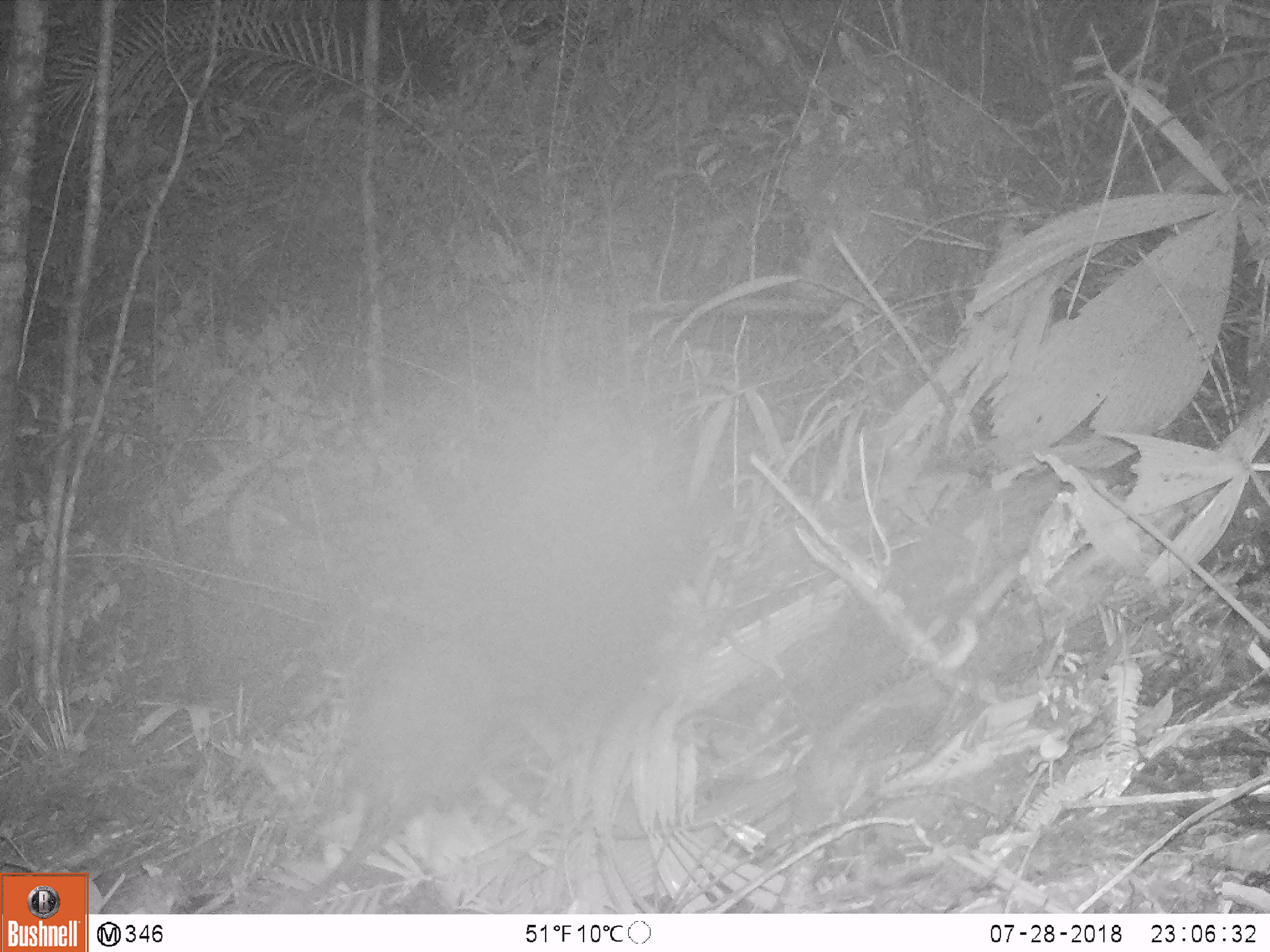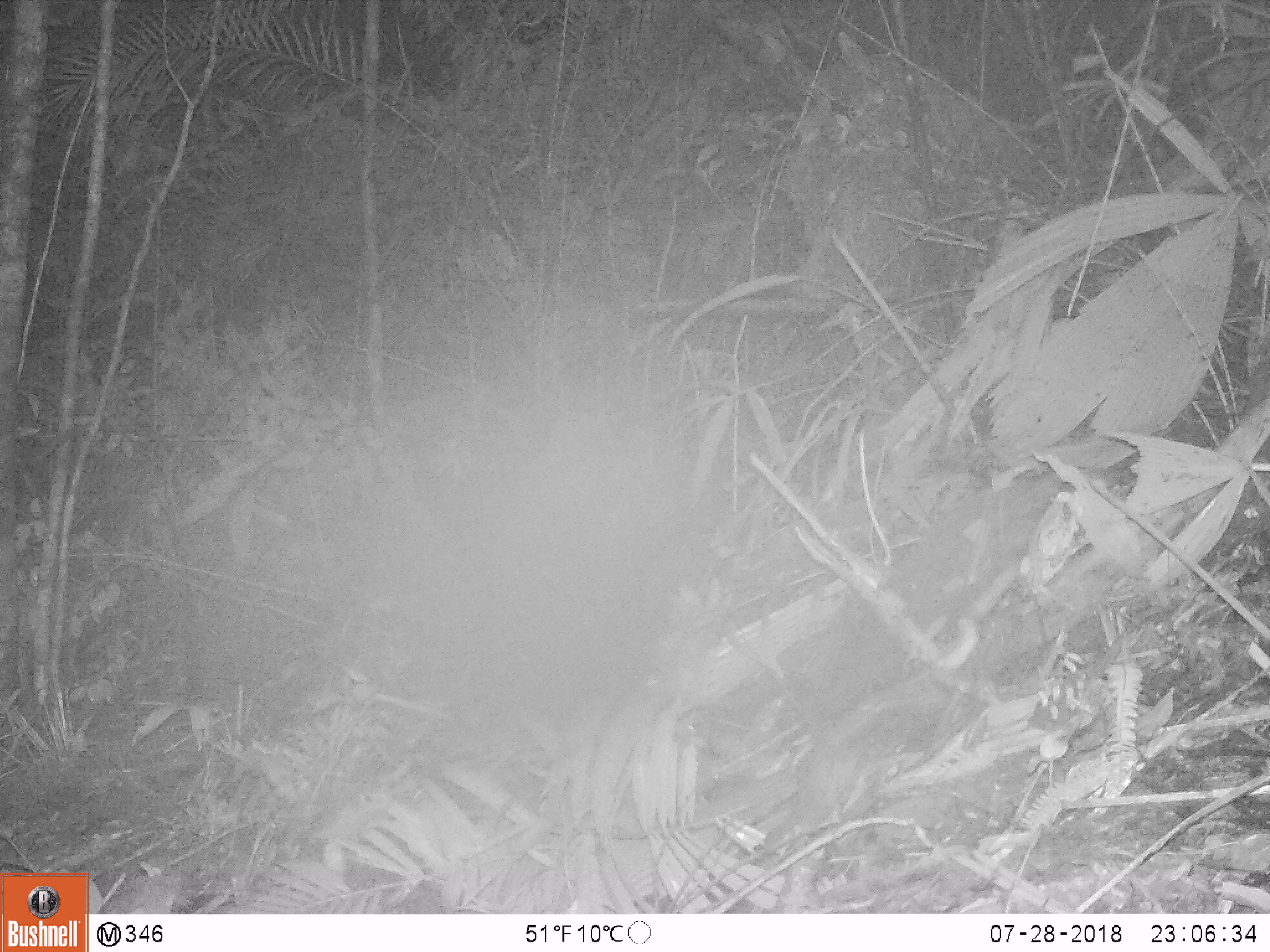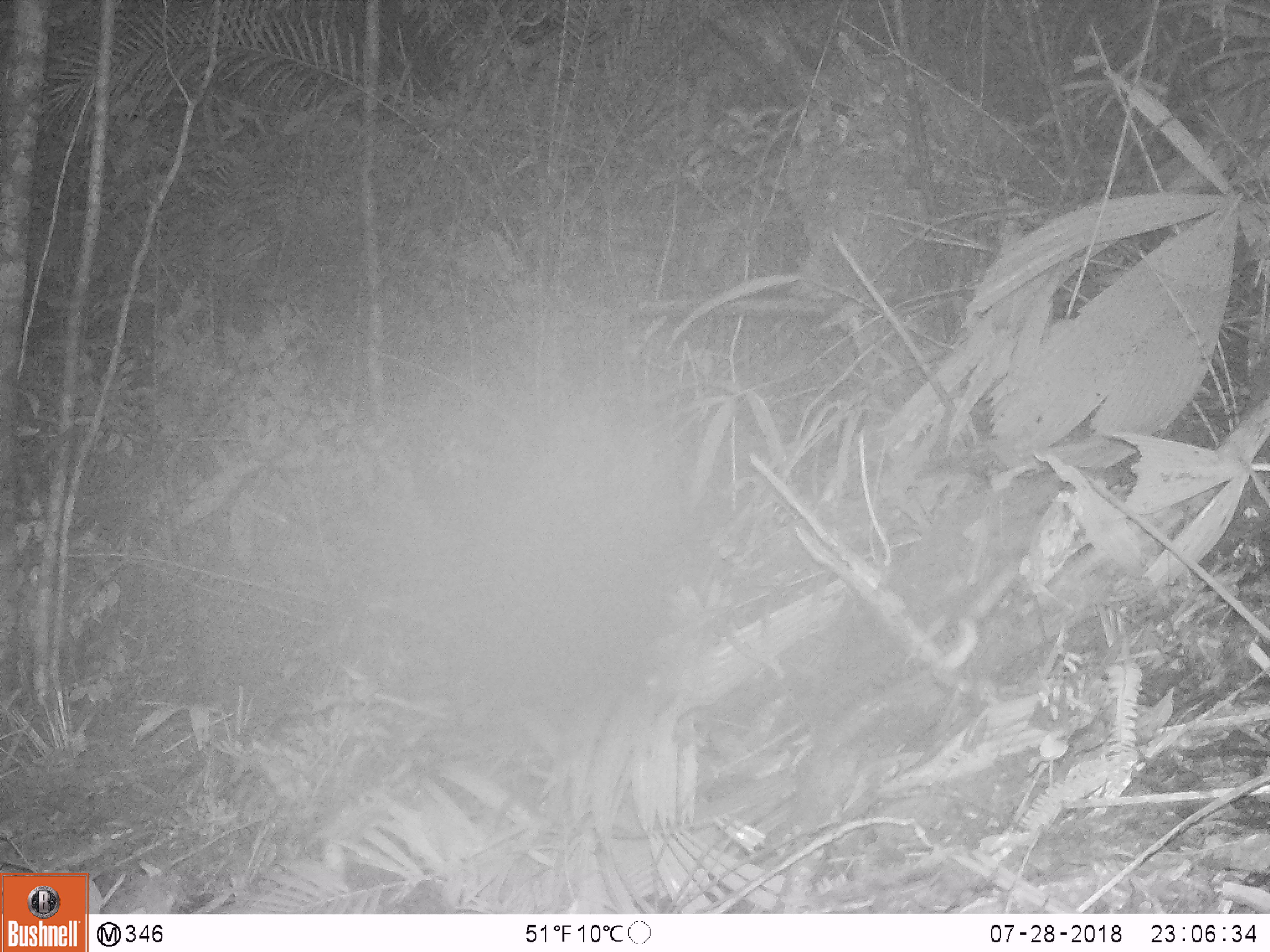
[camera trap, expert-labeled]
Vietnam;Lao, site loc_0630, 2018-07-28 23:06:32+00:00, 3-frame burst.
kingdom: Animalia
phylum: Chordata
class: Mammalia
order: Rodentia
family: Hystricidae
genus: Atherurus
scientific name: Atherurus macrourus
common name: asiatic brush-tailed porcupine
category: asiatic brush tailed porcupine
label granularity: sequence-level